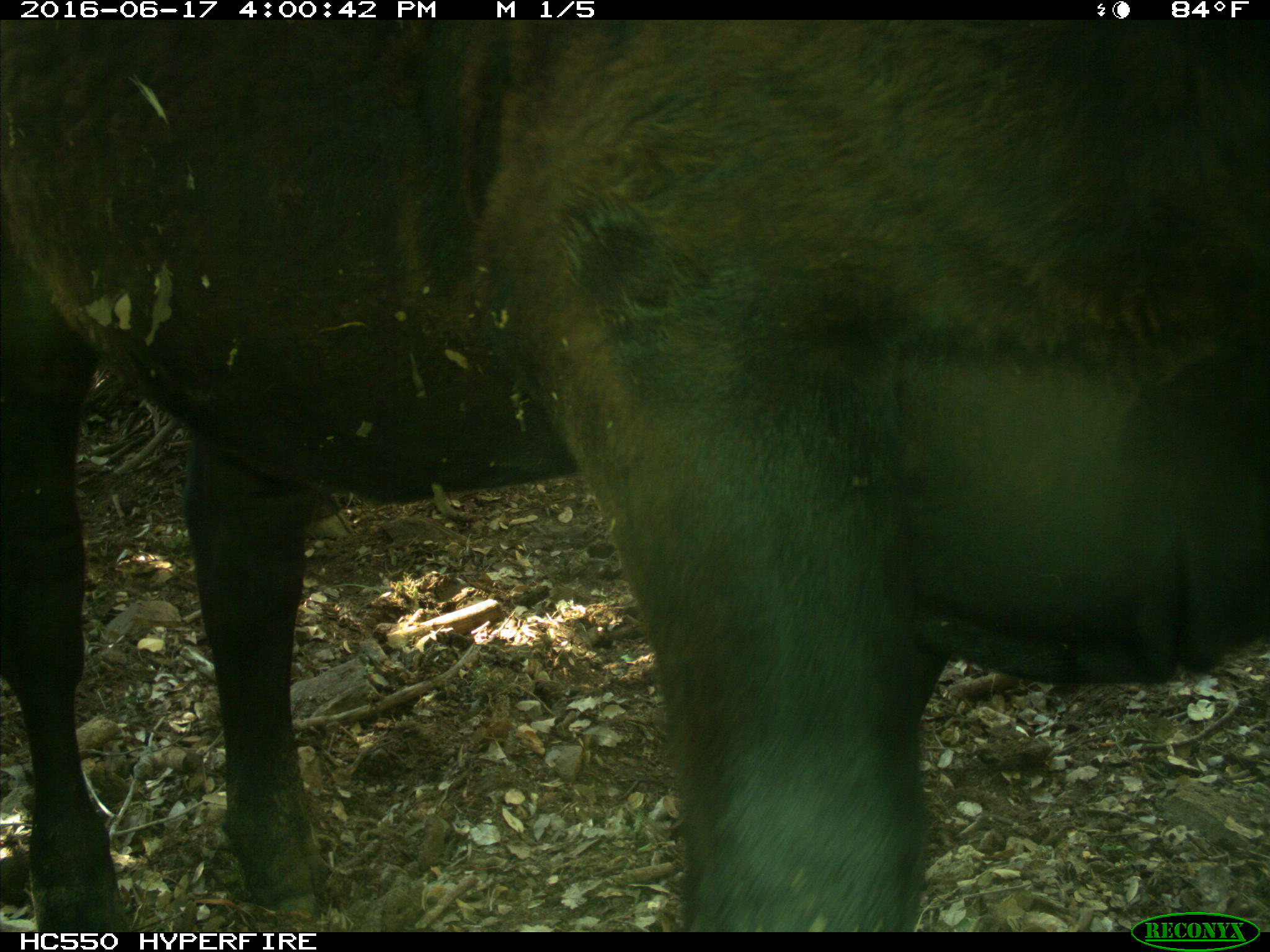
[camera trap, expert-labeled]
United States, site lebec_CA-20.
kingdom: Animalia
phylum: Chordata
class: Mammalia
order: Artiodactyla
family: Bovidae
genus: Bos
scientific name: Bos taurus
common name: domestic cow